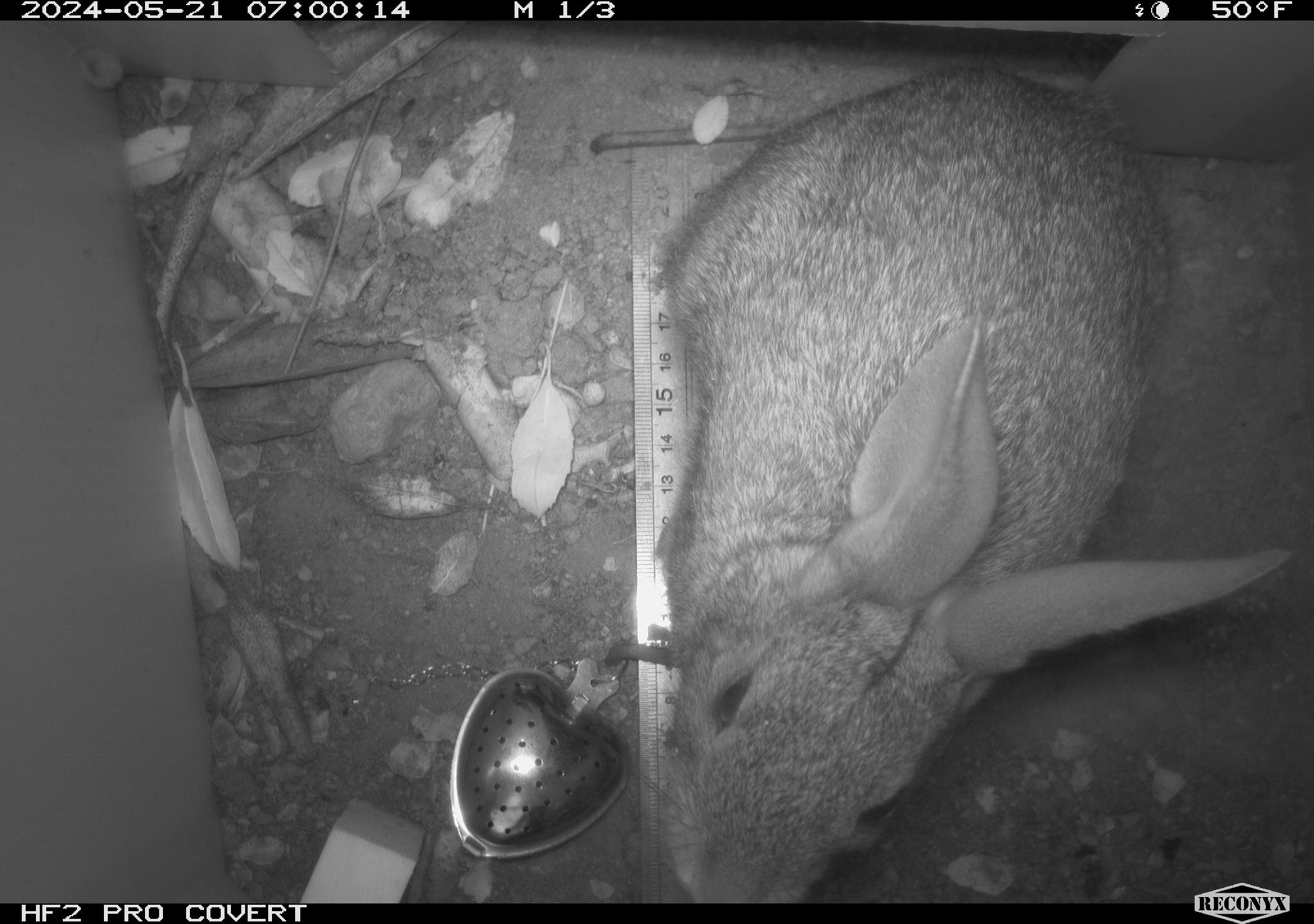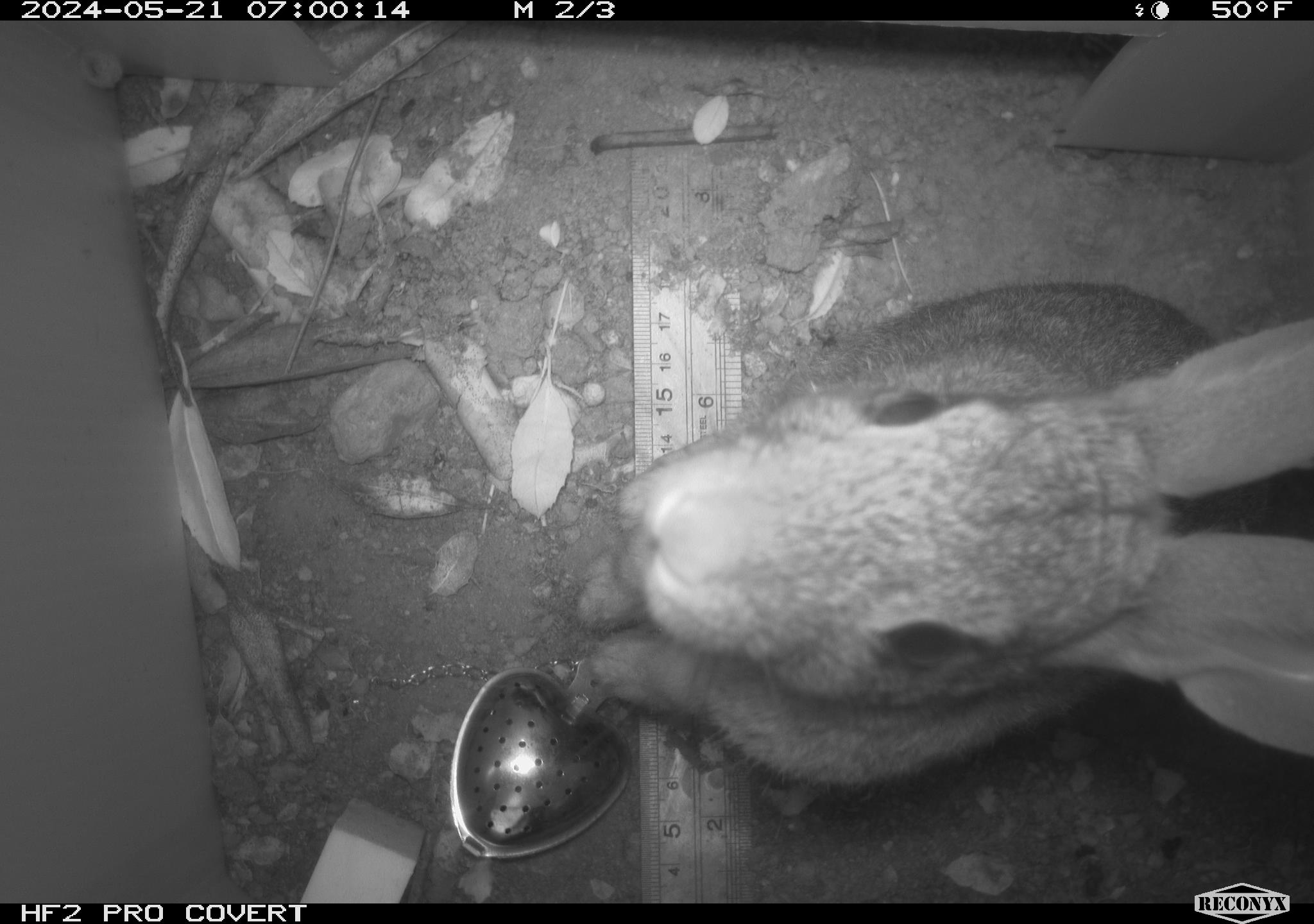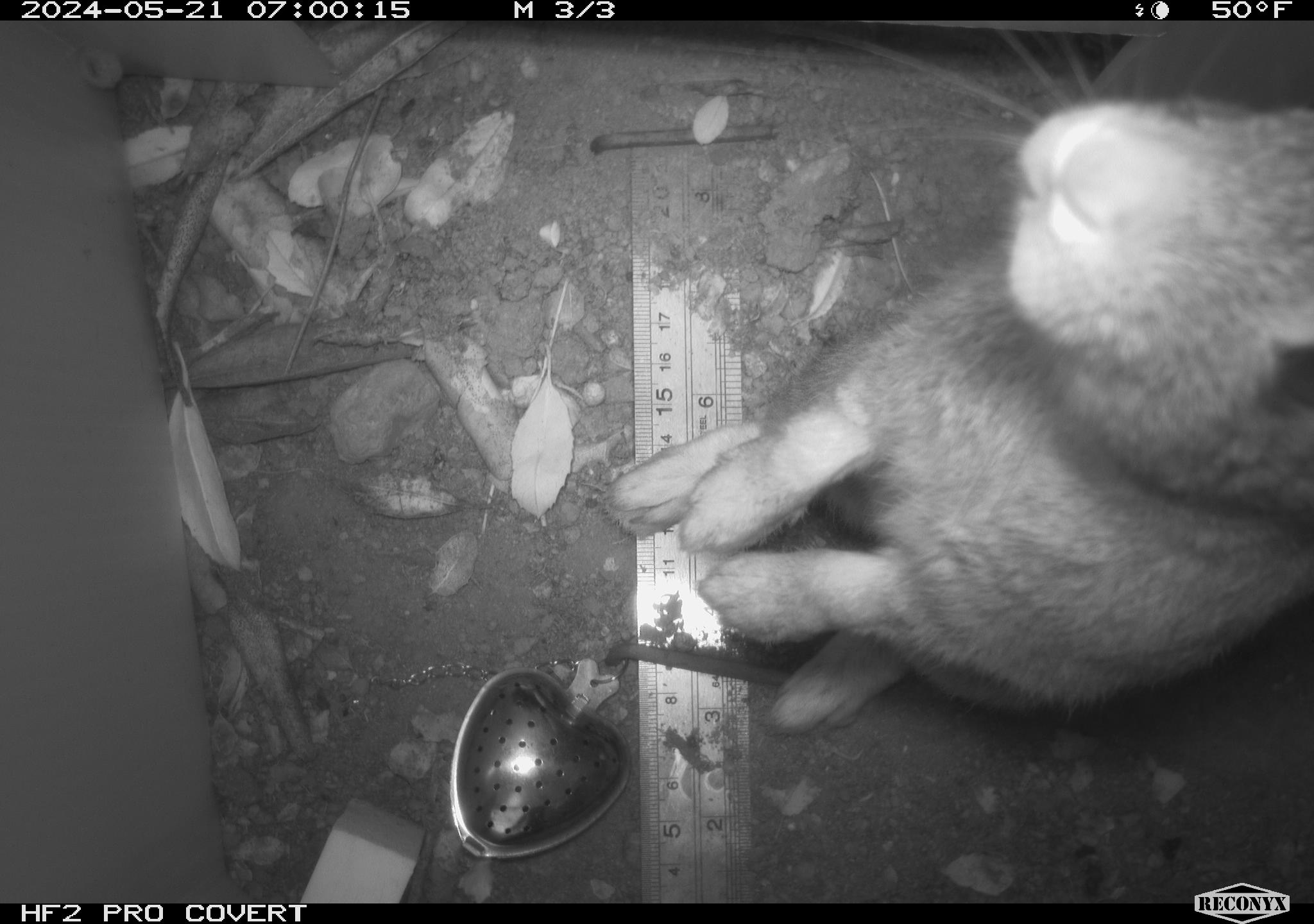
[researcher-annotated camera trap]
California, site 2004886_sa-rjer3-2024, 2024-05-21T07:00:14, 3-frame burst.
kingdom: Animalia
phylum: Chordata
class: Mammalia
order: Lagomorpha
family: Leporidae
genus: Sylvilagus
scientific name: Sylvilagus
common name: cottontail rabbits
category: sylvilagus species